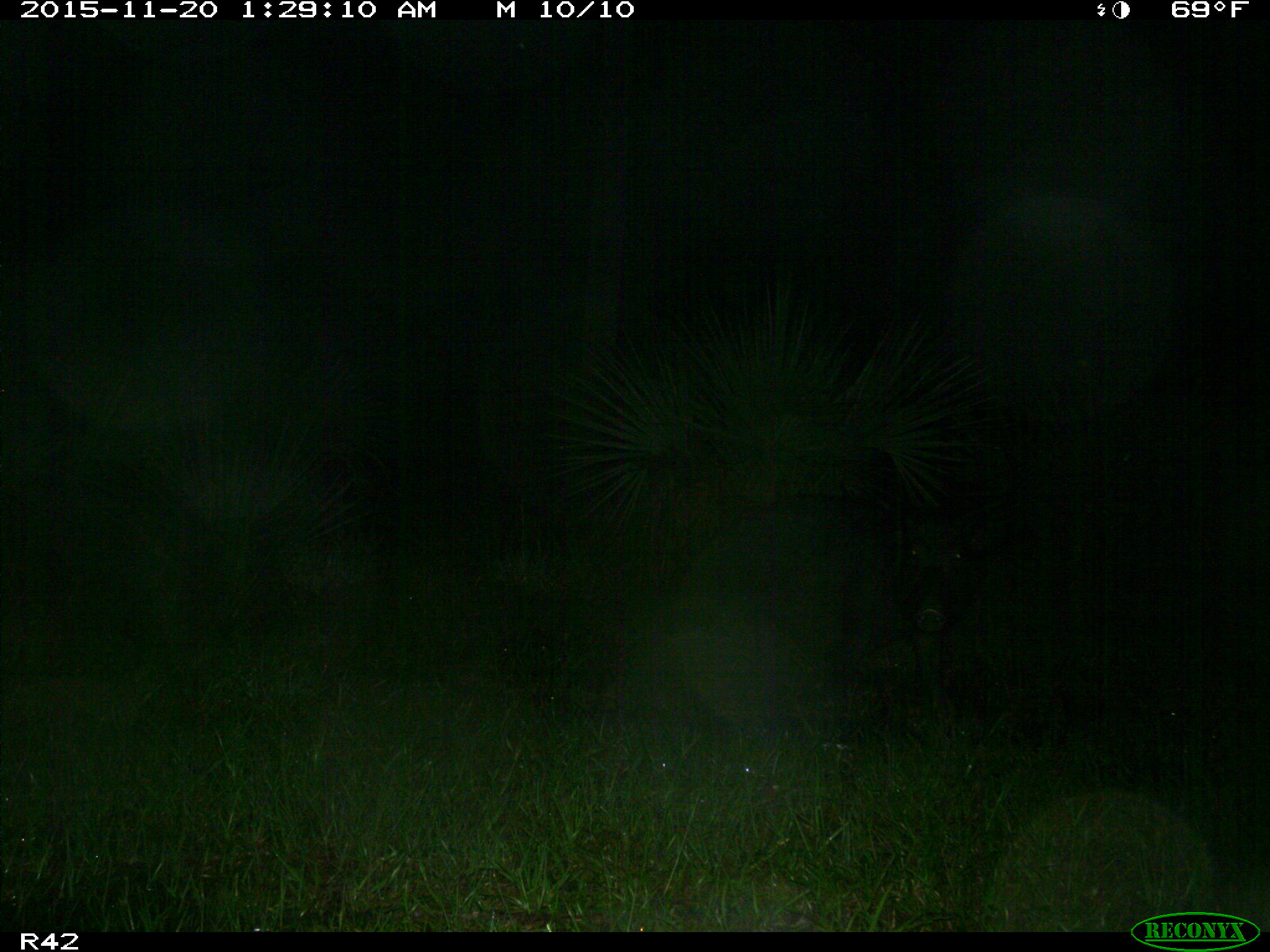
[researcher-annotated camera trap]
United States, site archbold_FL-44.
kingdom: Animalia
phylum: Chordata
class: Mammalia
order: Artiodactyla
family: Suidae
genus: Sus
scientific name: Sus scrofa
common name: wild boar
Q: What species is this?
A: Sus scrofa (wild boar).